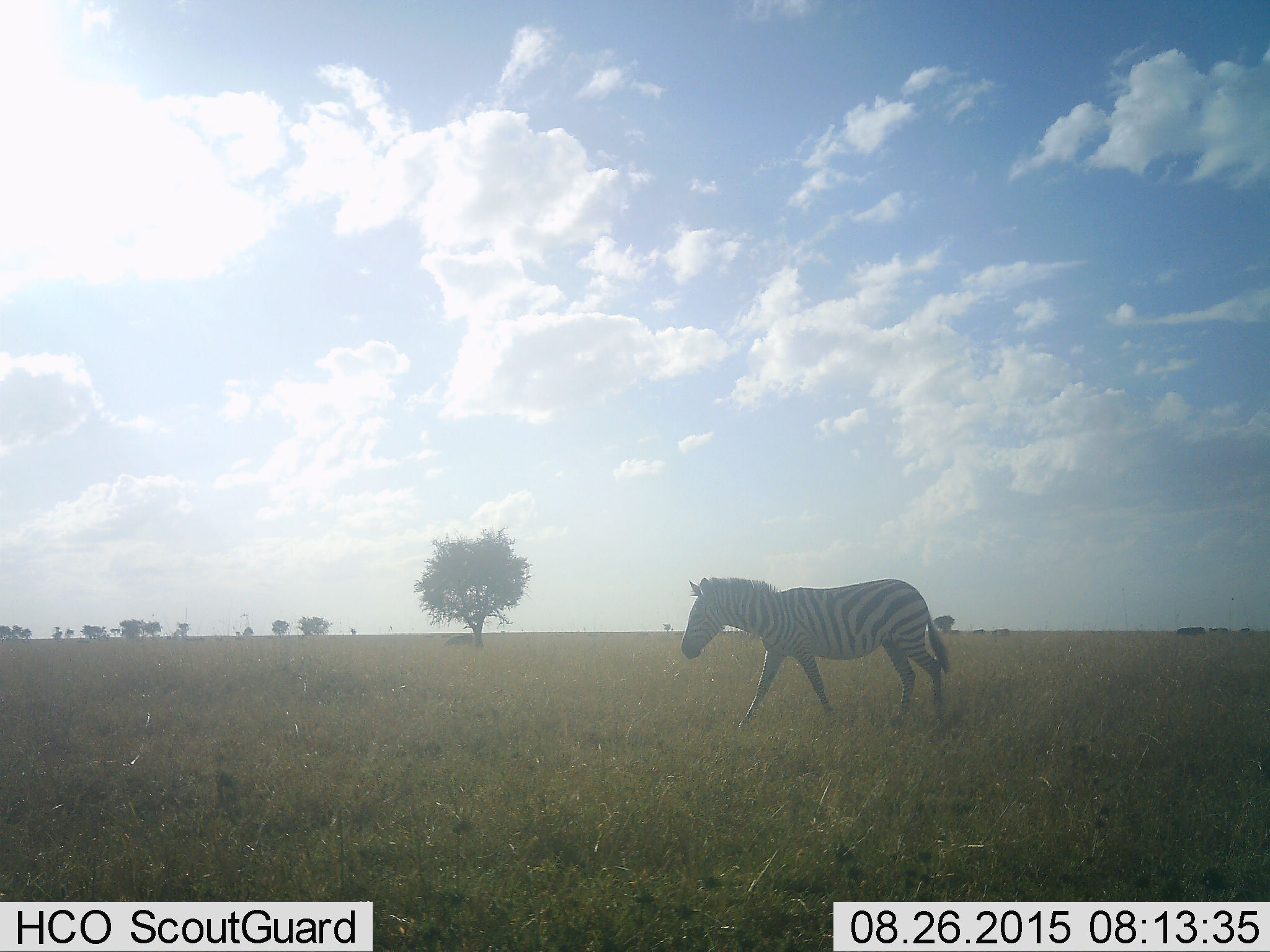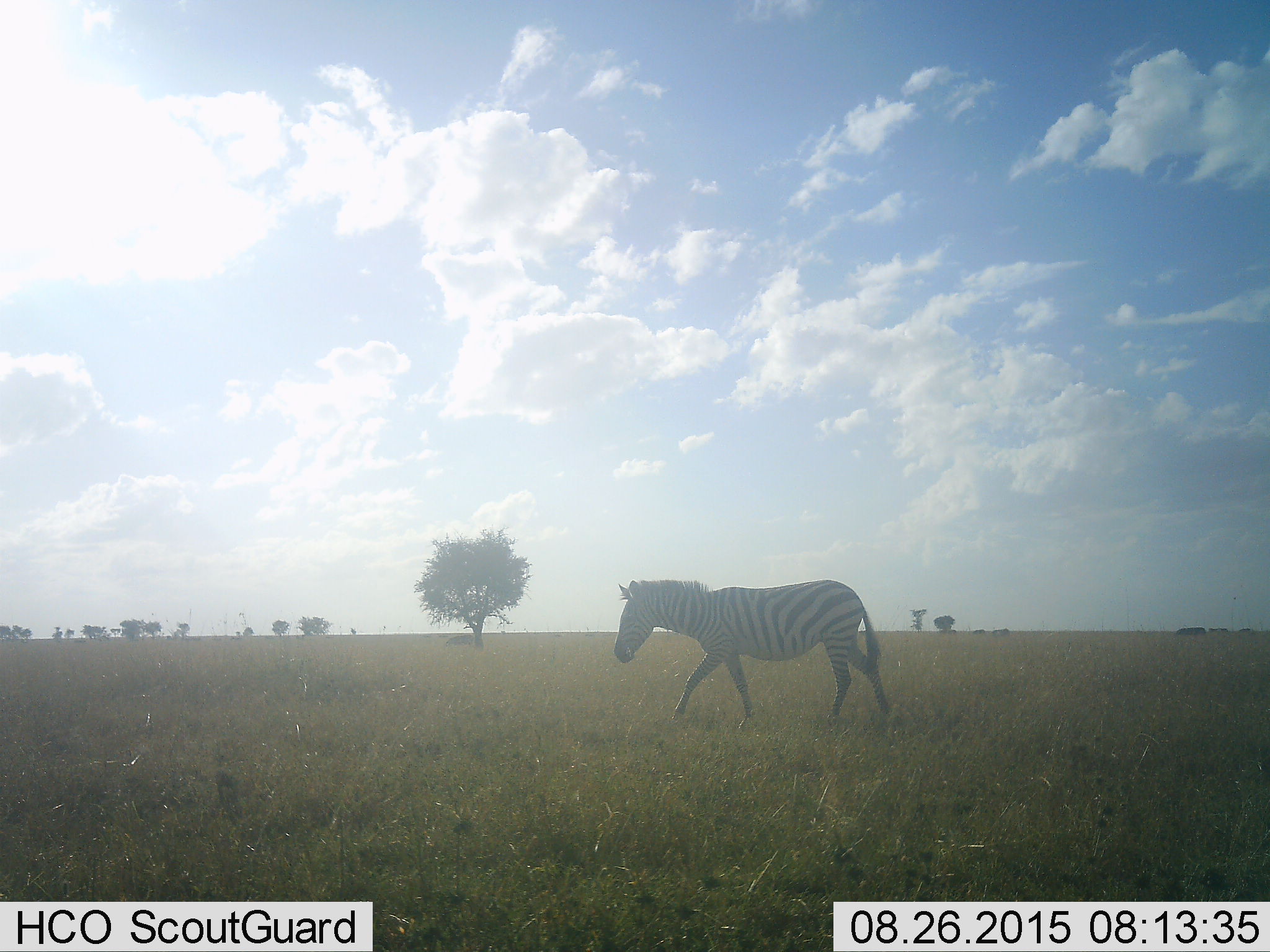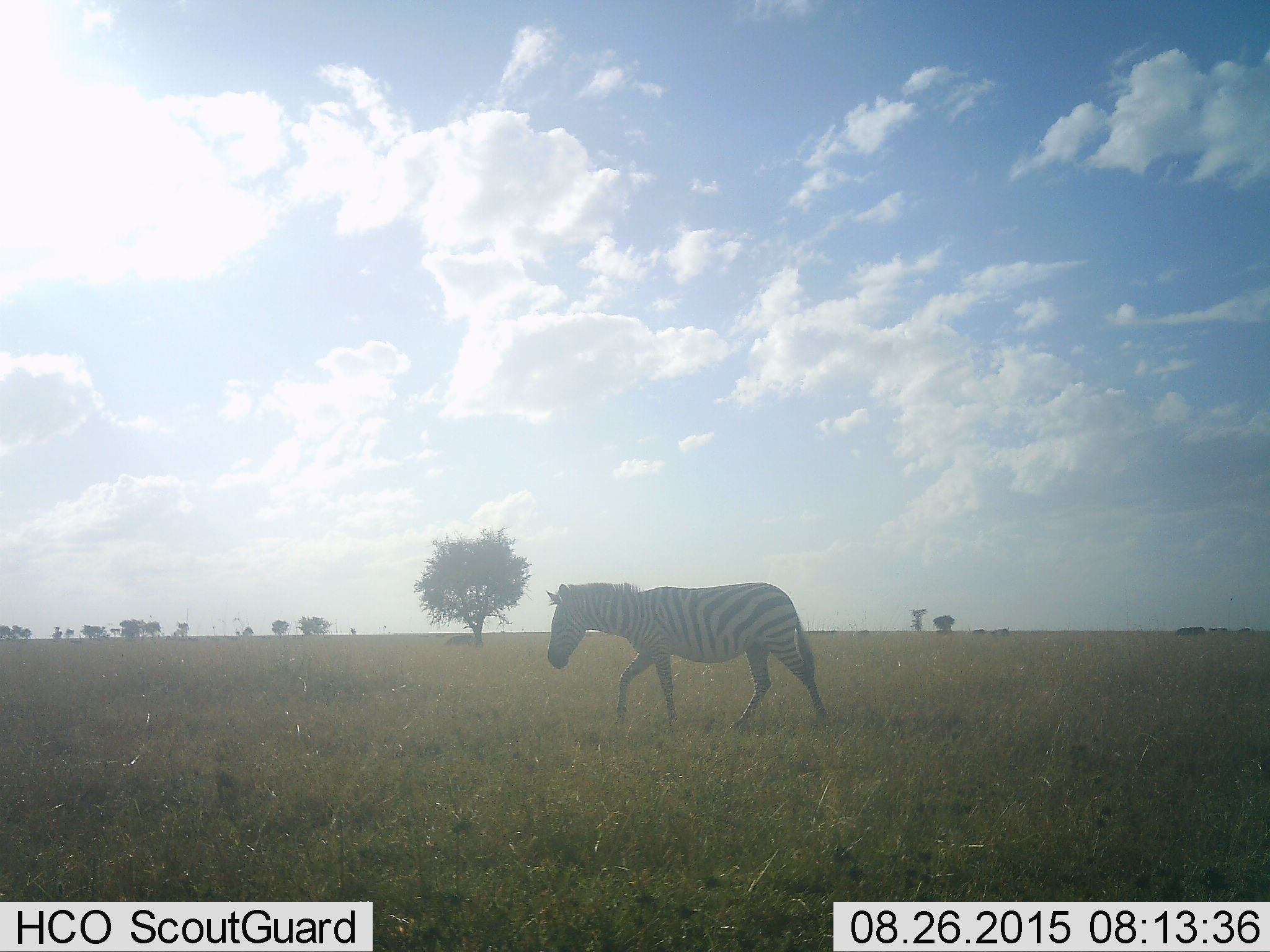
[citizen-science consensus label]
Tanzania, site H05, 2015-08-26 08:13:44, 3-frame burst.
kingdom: Animalia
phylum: Chordata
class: Mammalia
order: Perissodactyla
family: Equidae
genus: Equus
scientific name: Equus quagga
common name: plains zebra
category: zebra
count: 1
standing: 10%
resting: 0%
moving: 90%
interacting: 0%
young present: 0%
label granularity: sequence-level